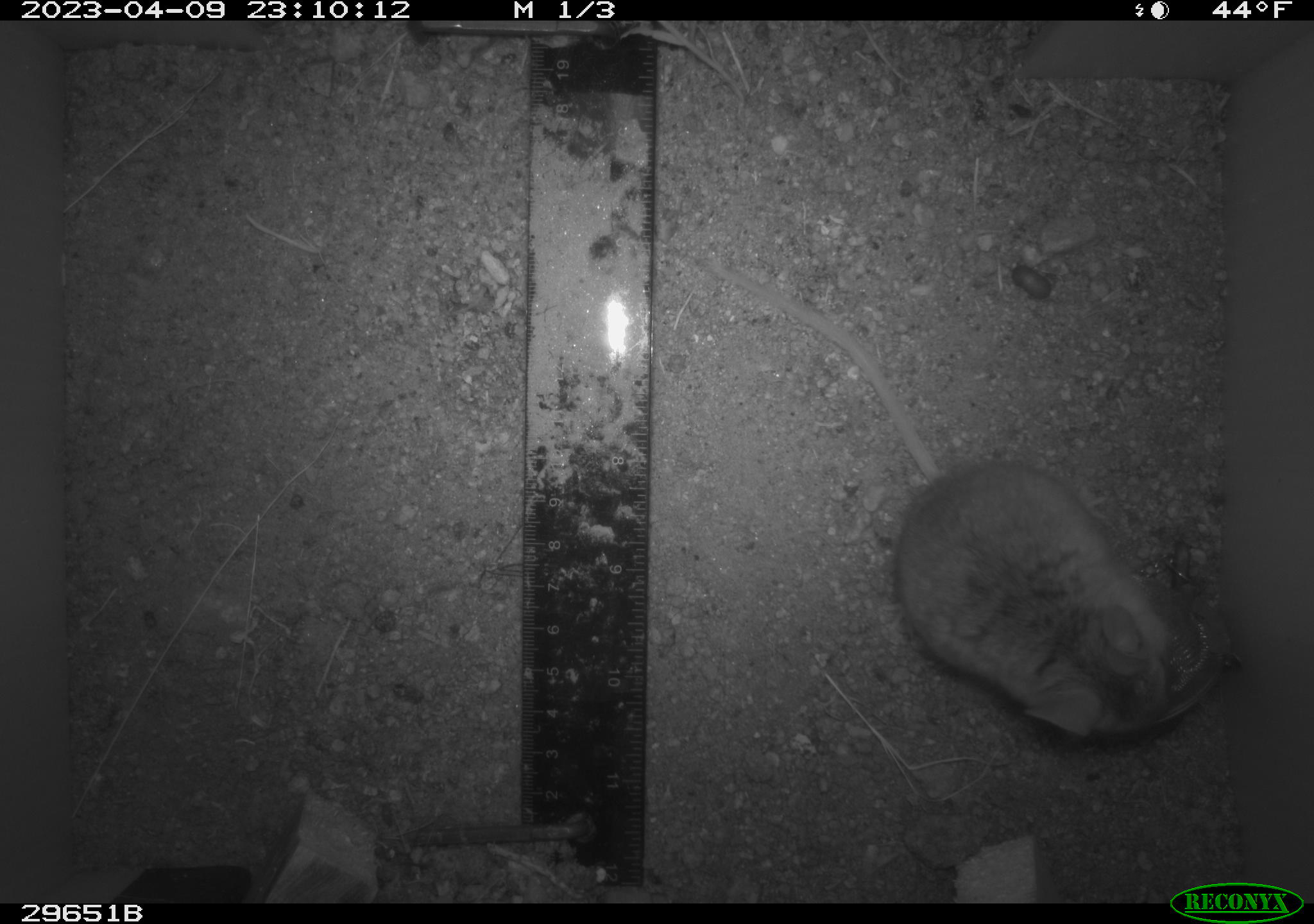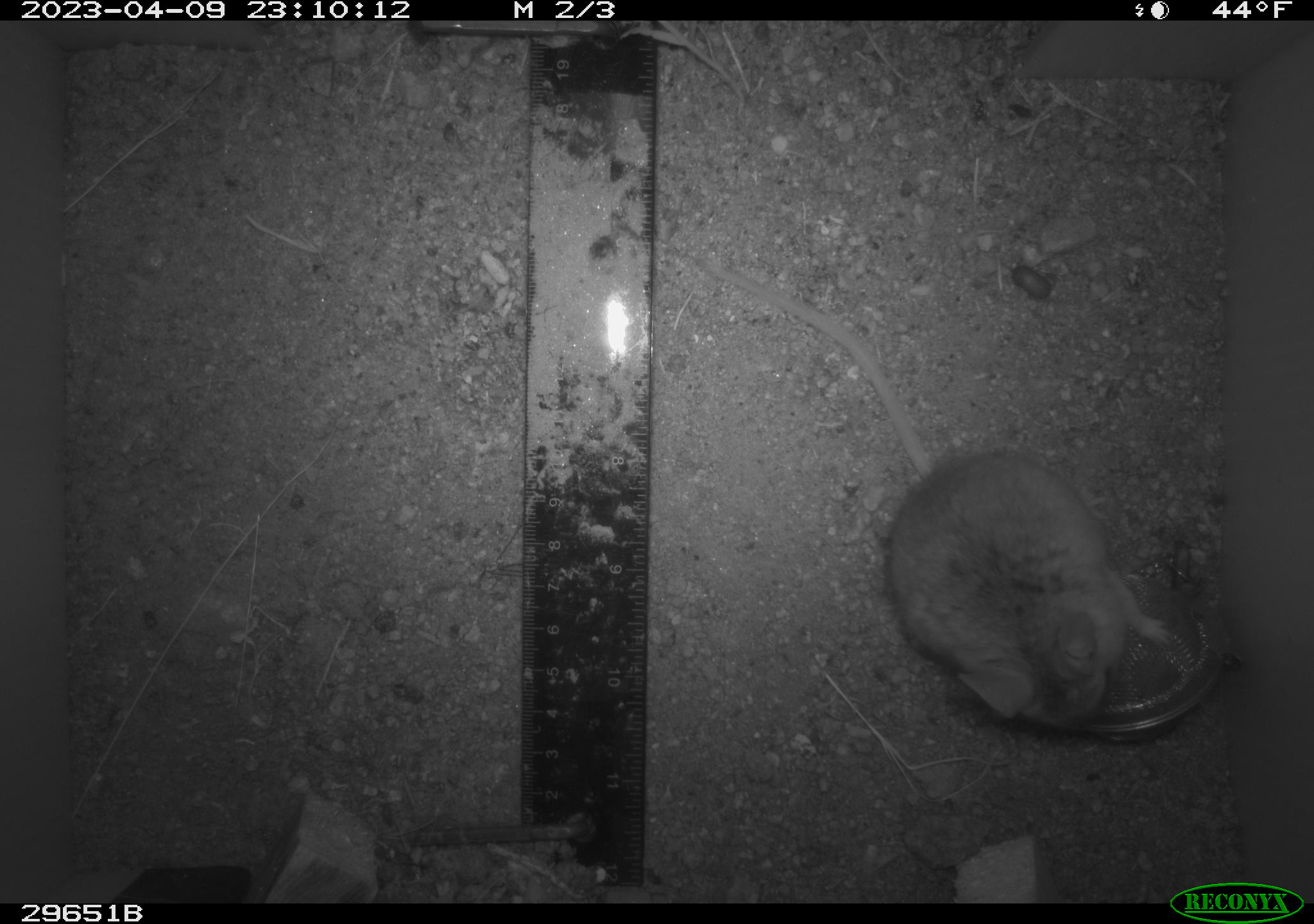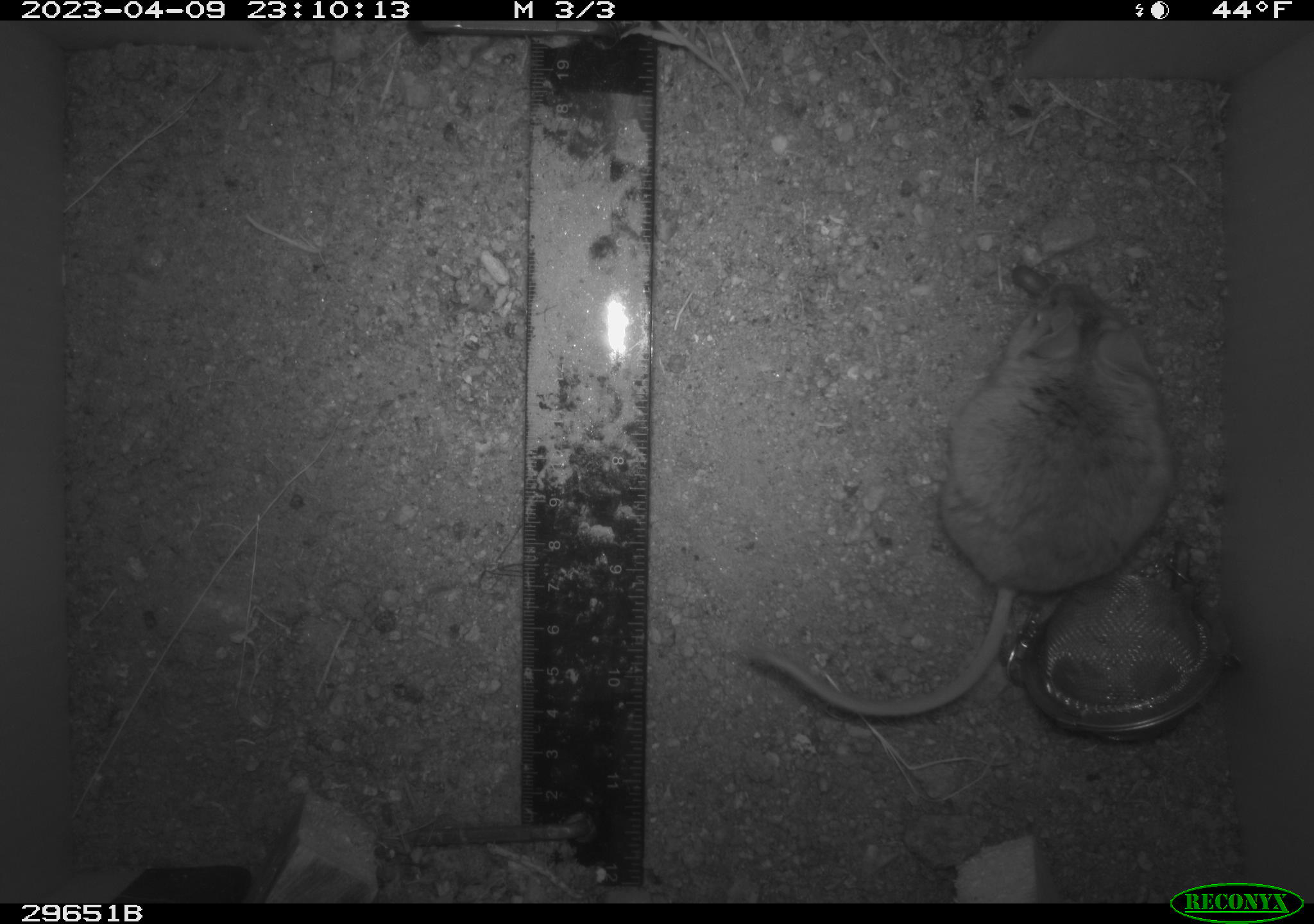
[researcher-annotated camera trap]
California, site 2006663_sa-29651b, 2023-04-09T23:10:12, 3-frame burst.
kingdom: Animalia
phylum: Chordata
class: Mammalia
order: Rodentia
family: Cricetidae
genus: Peromyscus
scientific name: Peromyscus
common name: deer mice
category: peromyscus species